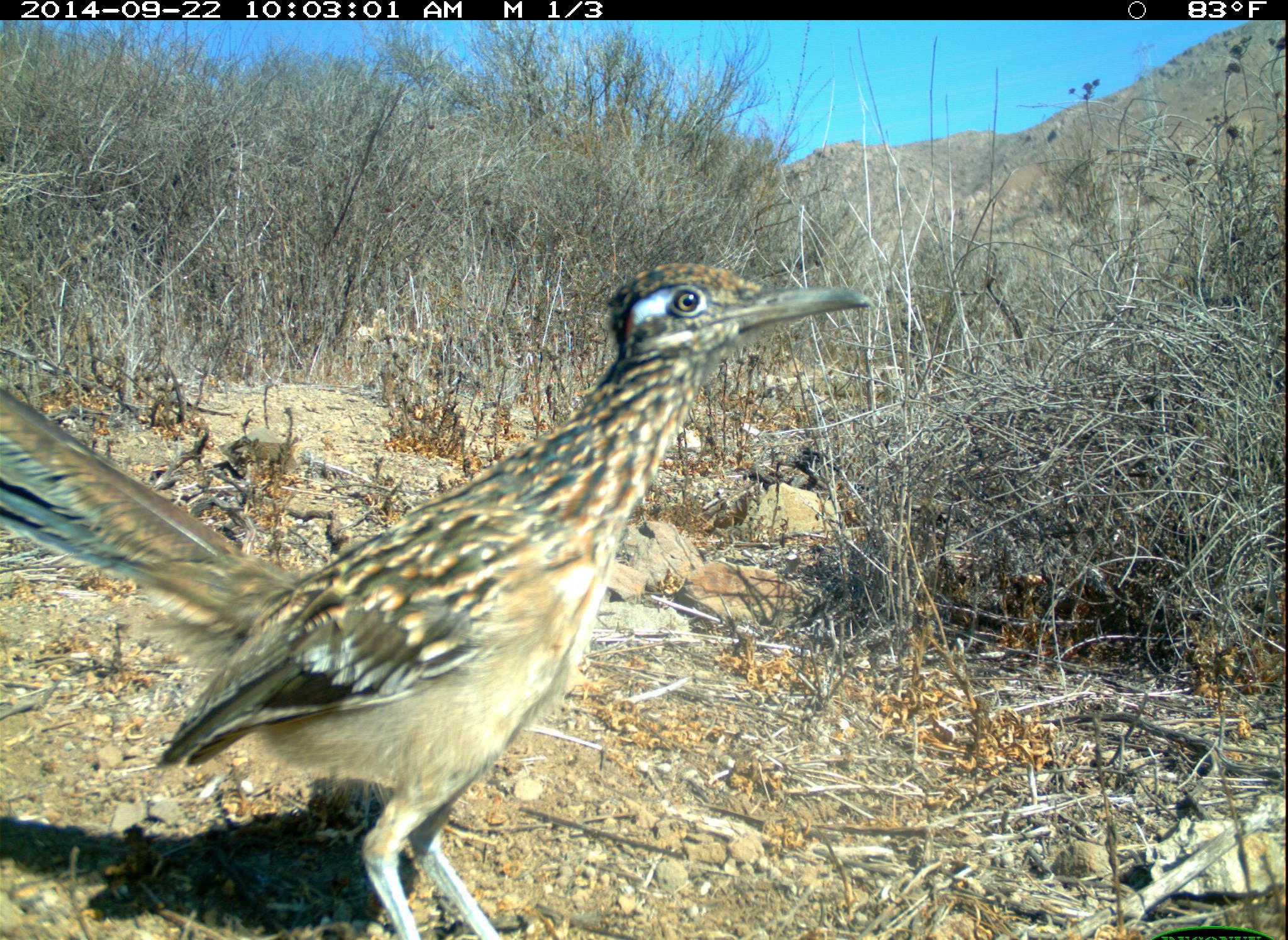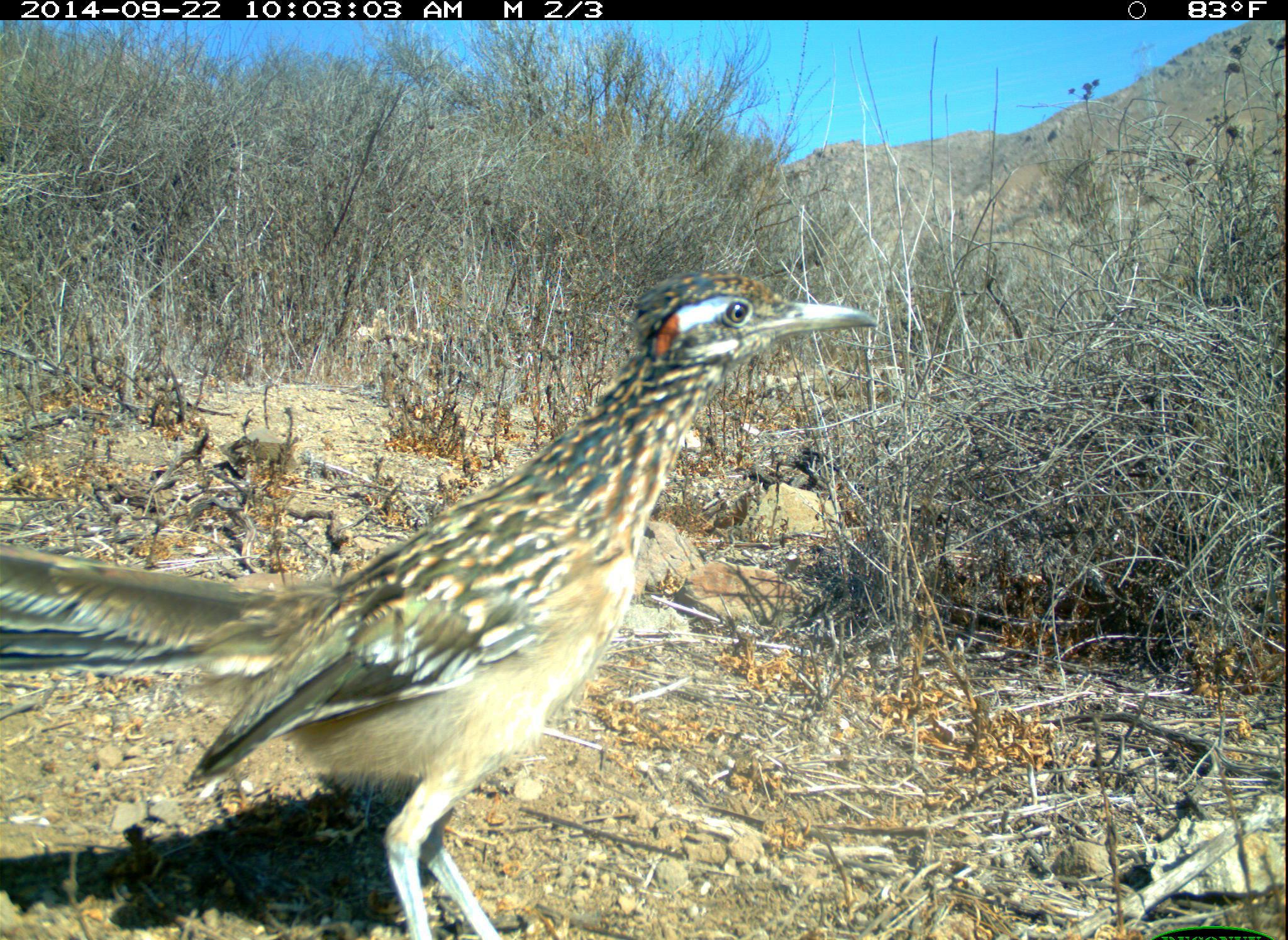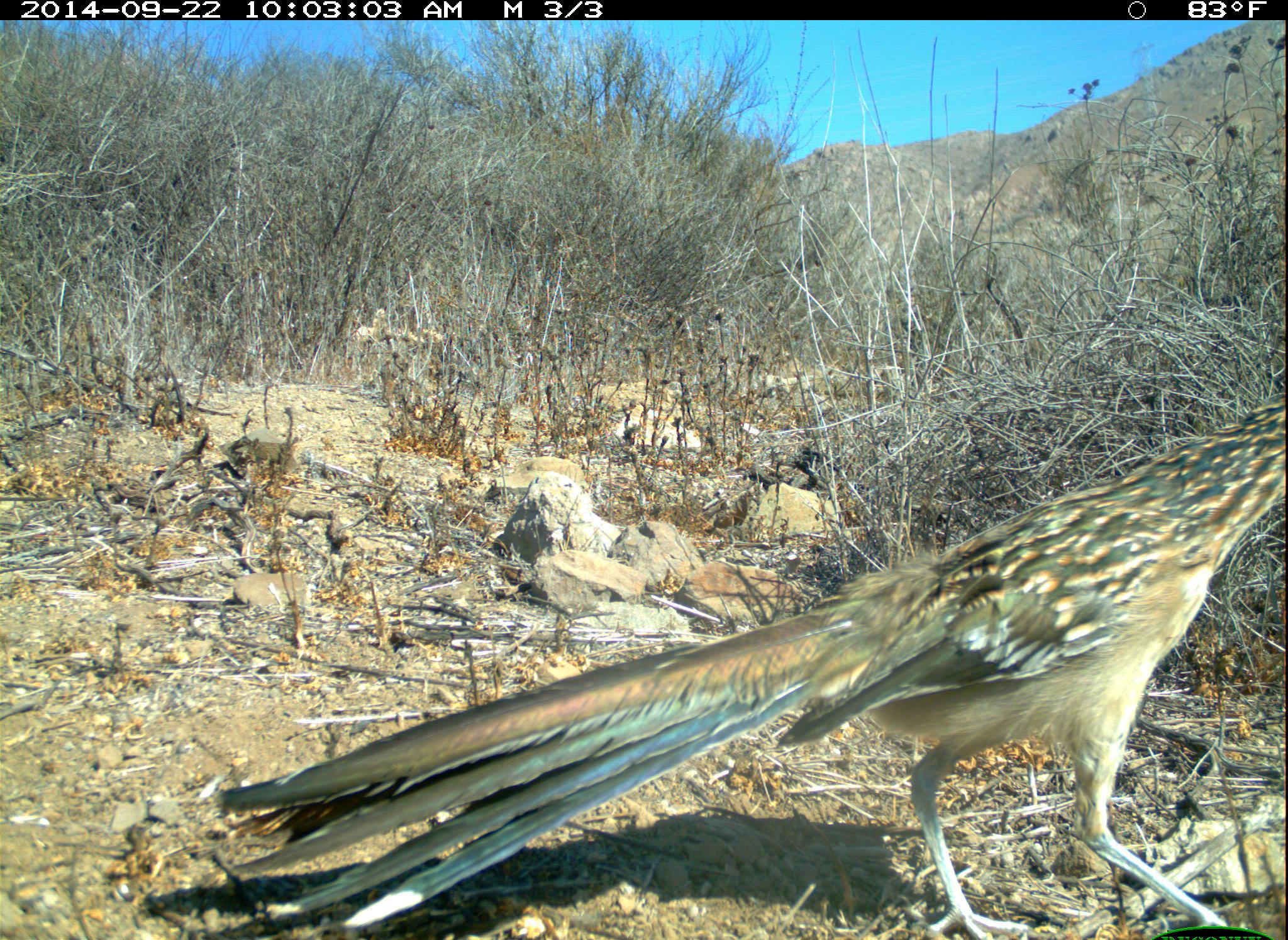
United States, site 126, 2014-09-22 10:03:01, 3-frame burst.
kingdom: Animalia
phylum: Chordata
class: Aves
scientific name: Aves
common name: bird